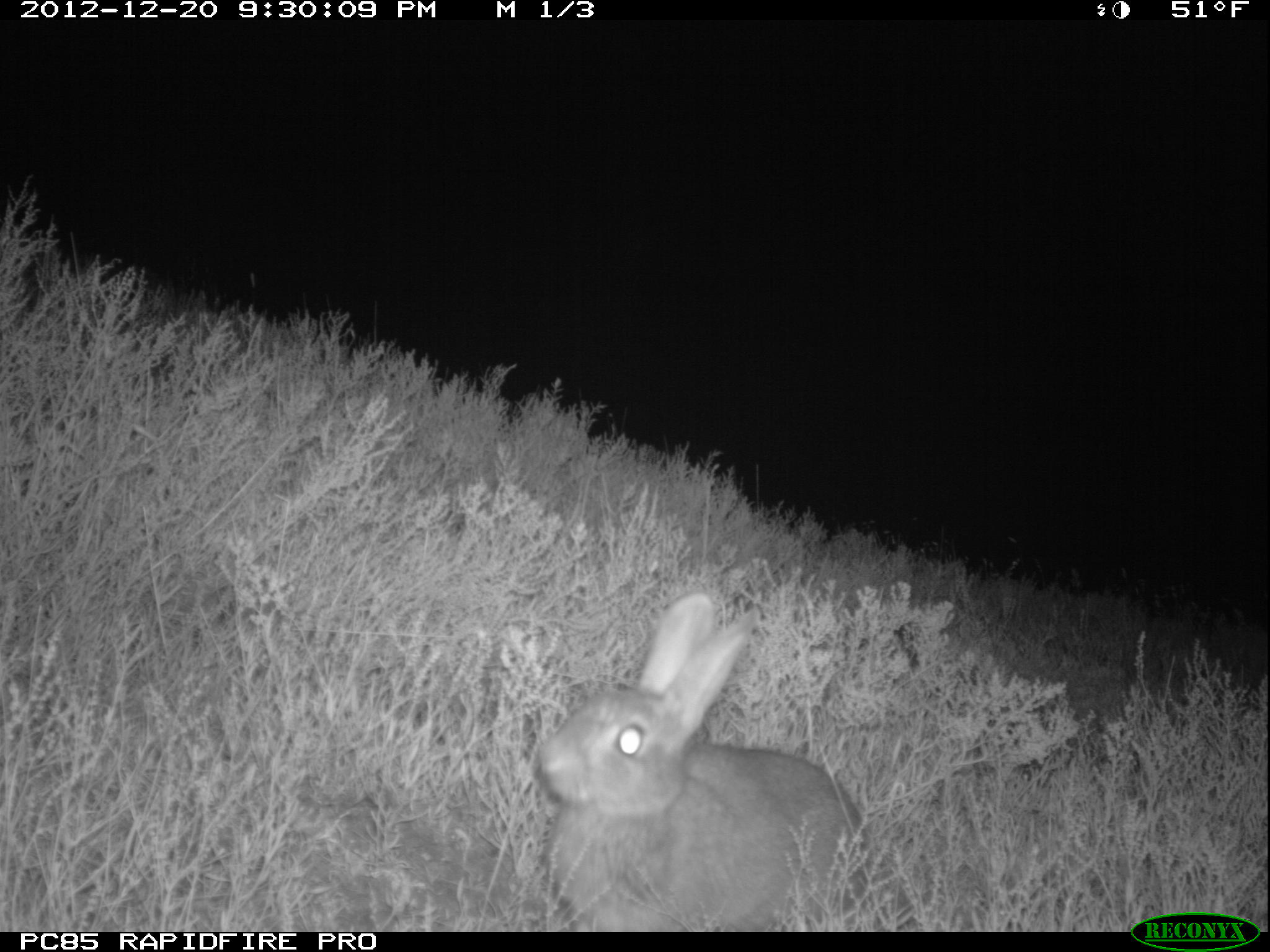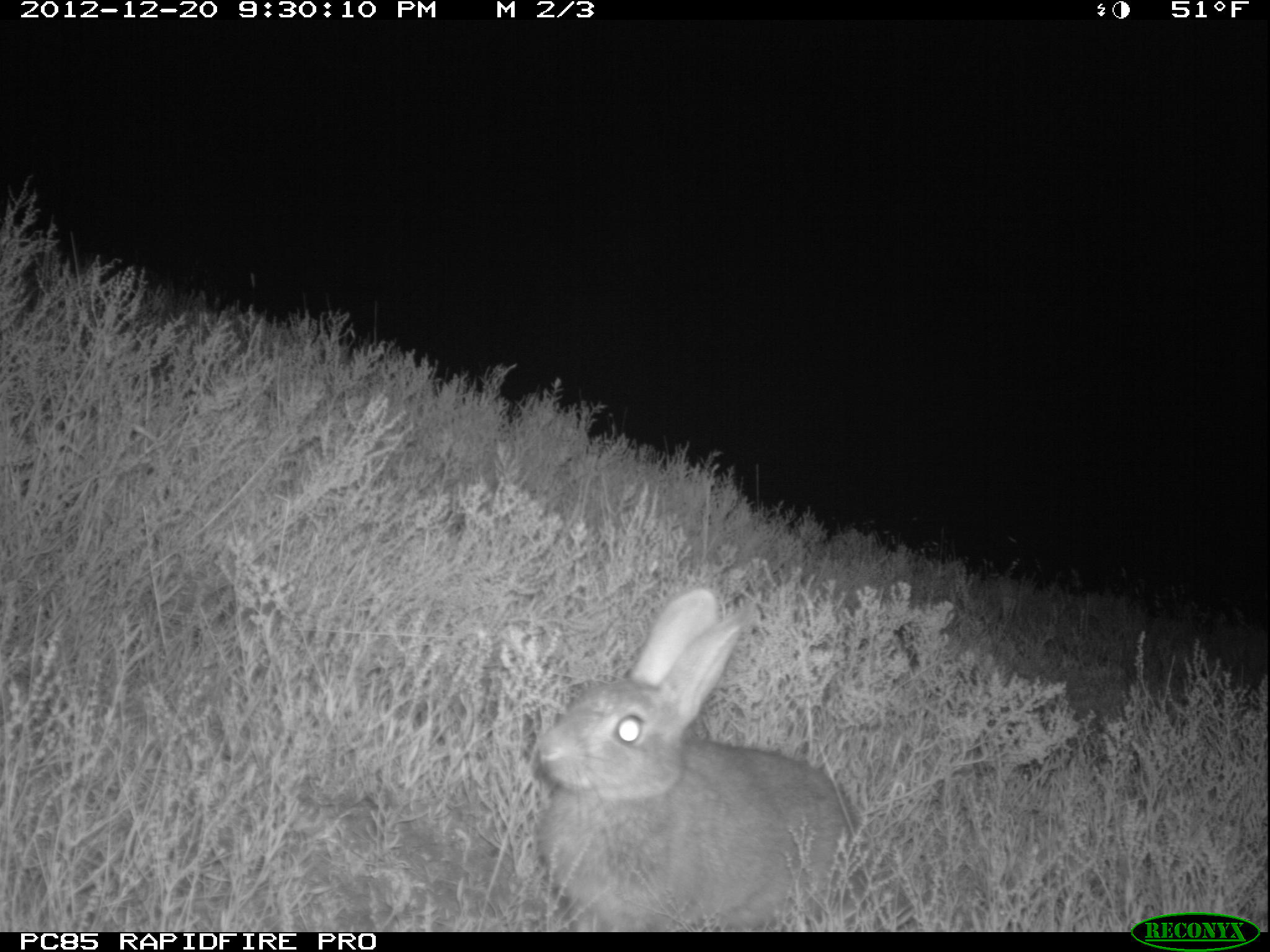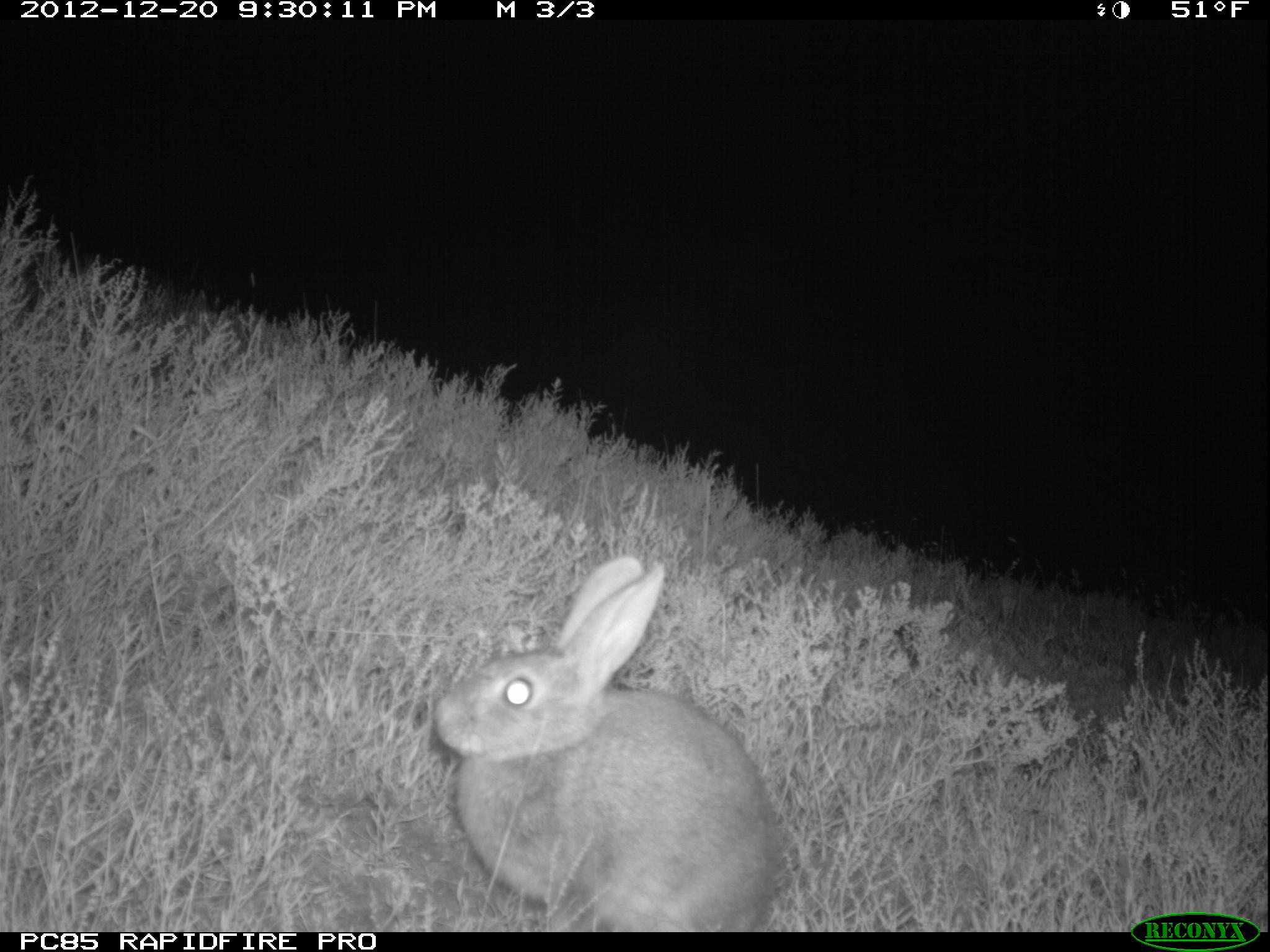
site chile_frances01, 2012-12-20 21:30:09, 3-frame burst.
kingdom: Animalia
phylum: Chordata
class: Mammalia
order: Lagomorpha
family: Leporidae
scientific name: Leporidae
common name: rabbits and hares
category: rabbit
Rabbit (rabbits and hares) (Leporidae).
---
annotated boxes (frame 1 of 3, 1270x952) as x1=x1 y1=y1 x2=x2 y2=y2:
rabbit: x1=530 y1=589 x2=869 y2=930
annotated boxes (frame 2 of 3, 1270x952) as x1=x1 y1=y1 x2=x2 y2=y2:
rabbit: x1=530 y1=585 x2=861 y2=930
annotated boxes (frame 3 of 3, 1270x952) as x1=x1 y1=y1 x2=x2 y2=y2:
rabbit: x1=425 y1=553 x2=781 y2=934